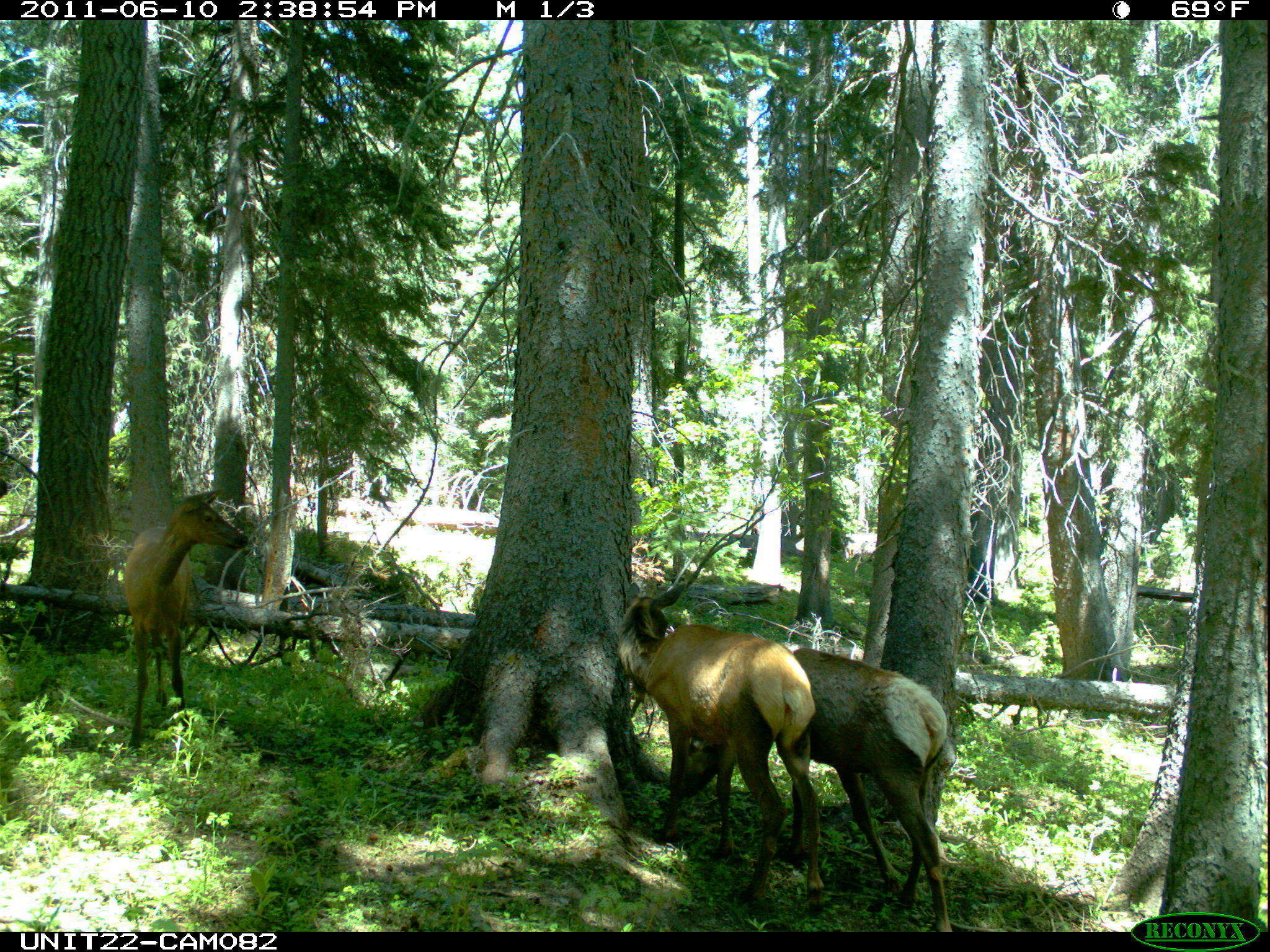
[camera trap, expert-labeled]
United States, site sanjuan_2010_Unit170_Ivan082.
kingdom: Animalia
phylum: Chordata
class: Mammalia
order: Artiodactyla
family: Cervidae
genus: Cervus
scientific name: Cervus elaphus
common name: red deer